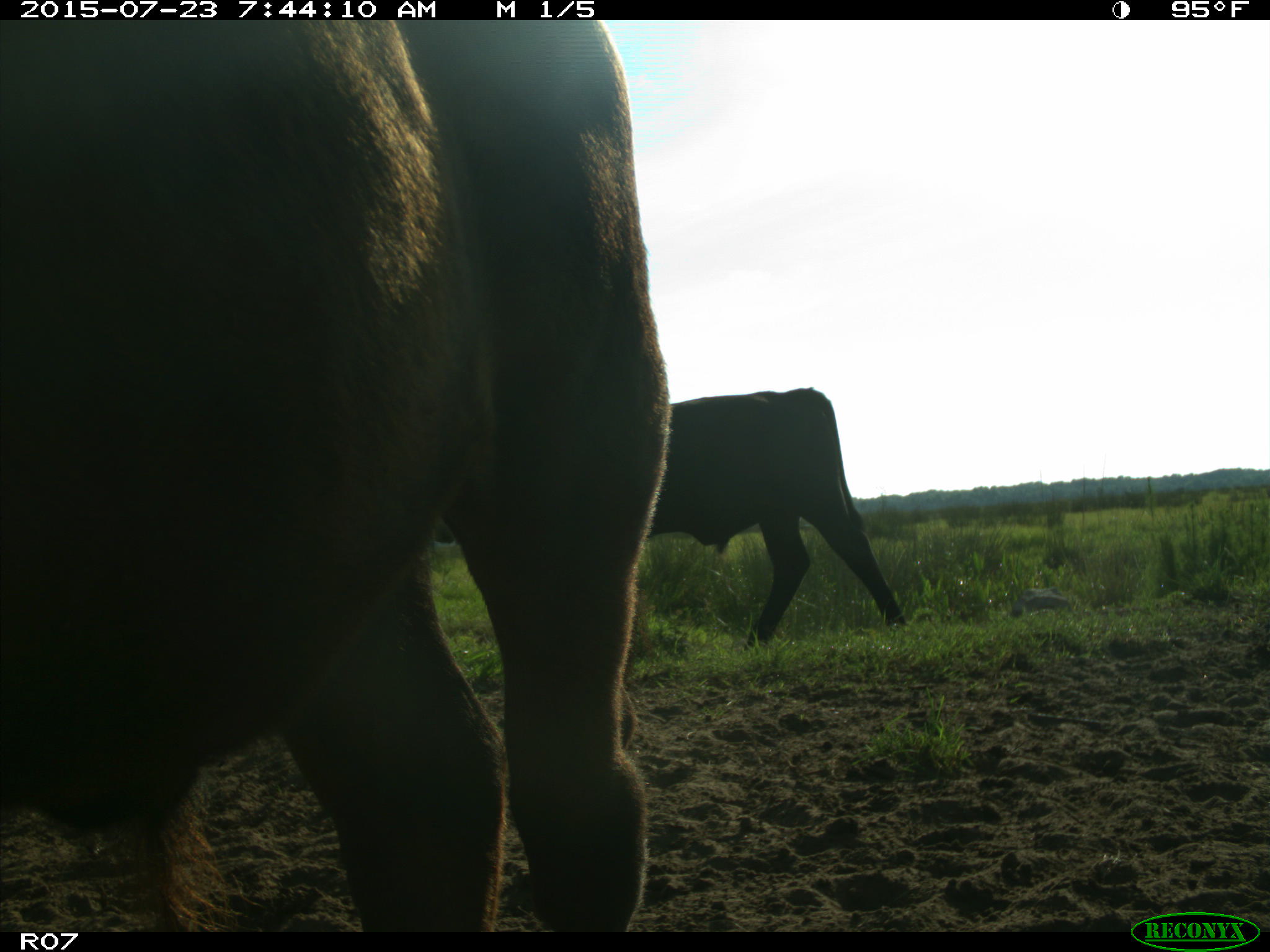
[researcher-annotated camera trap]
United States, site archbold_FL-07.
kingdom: Animalia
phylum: Chordata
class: Mammalia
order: Artiodactyla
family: Bovidae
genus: Bos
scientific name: Bos taurus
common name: domestic cow